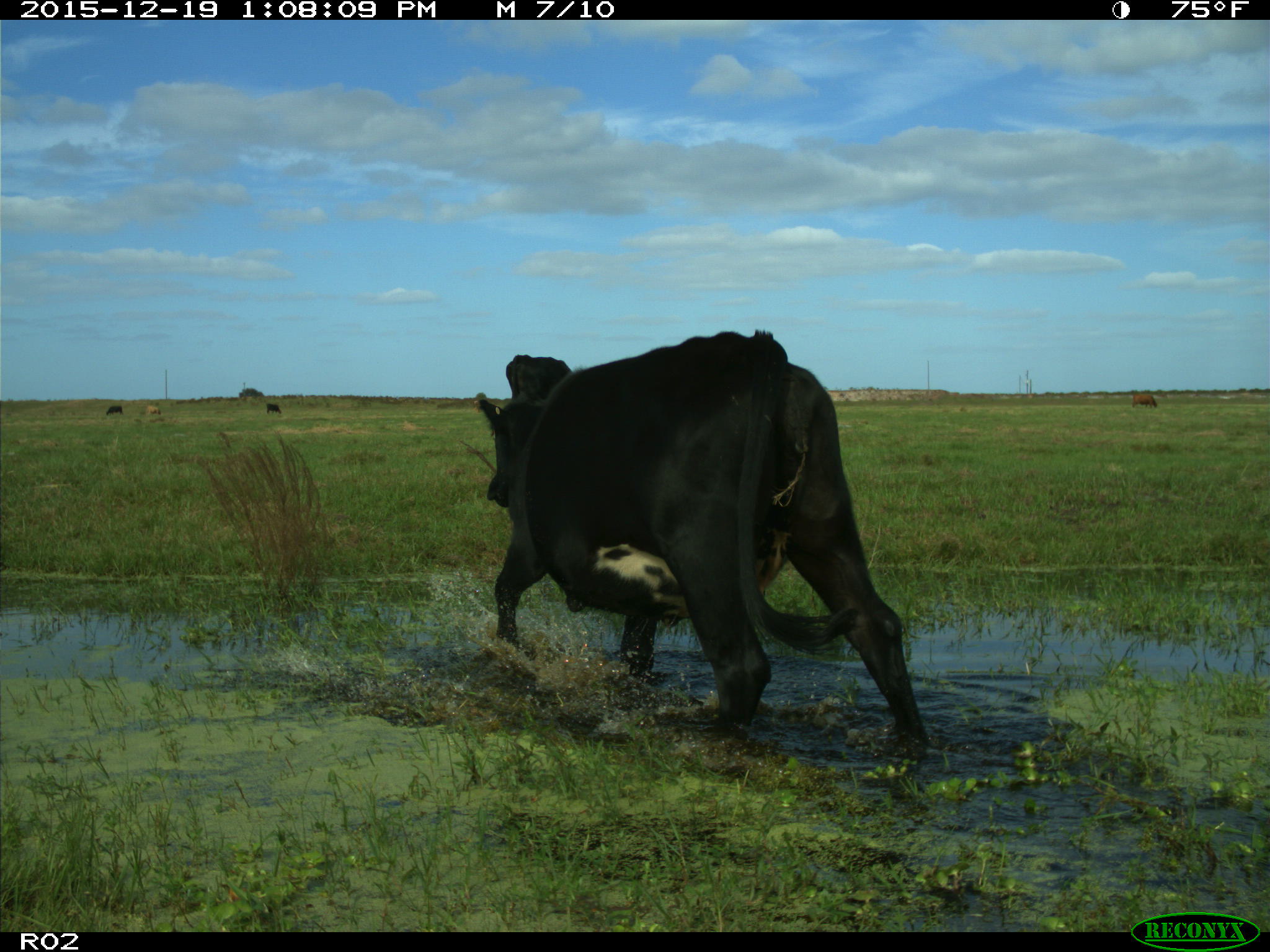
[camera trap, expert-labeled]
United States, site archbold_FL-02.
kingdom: Animalia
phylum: Chordata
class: Mammalia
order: Artiodactyla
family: Bovidae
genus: Bos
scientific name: Bos taurus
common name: domestic cow